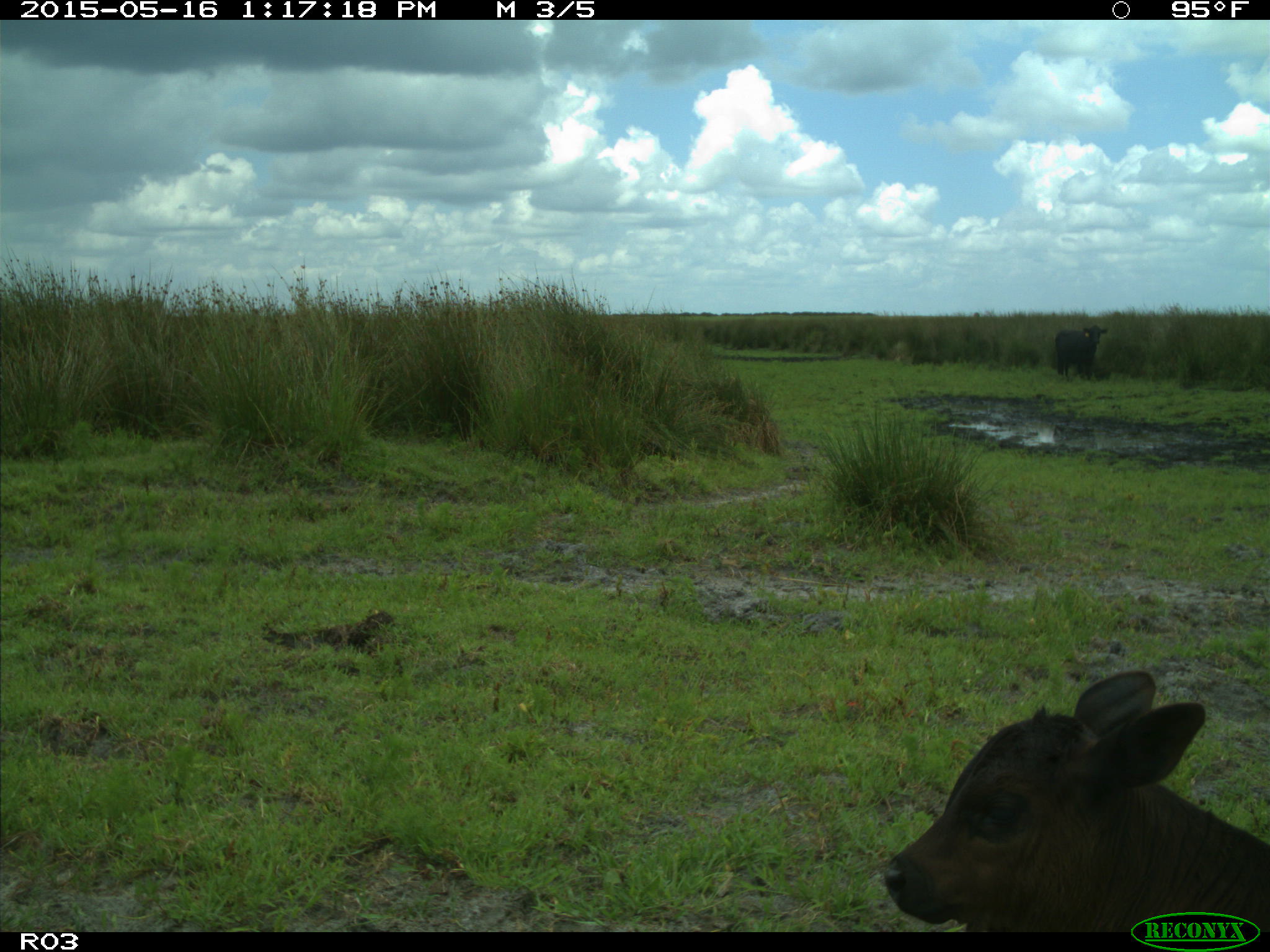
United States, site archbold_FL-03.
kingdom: Animalia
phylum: Chordata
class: Mammalia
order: Artiodactyla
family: Bovidae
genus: Bos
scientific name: Bos taurus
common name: domestic cow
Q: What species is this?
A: Bos taurus (domestic cow).